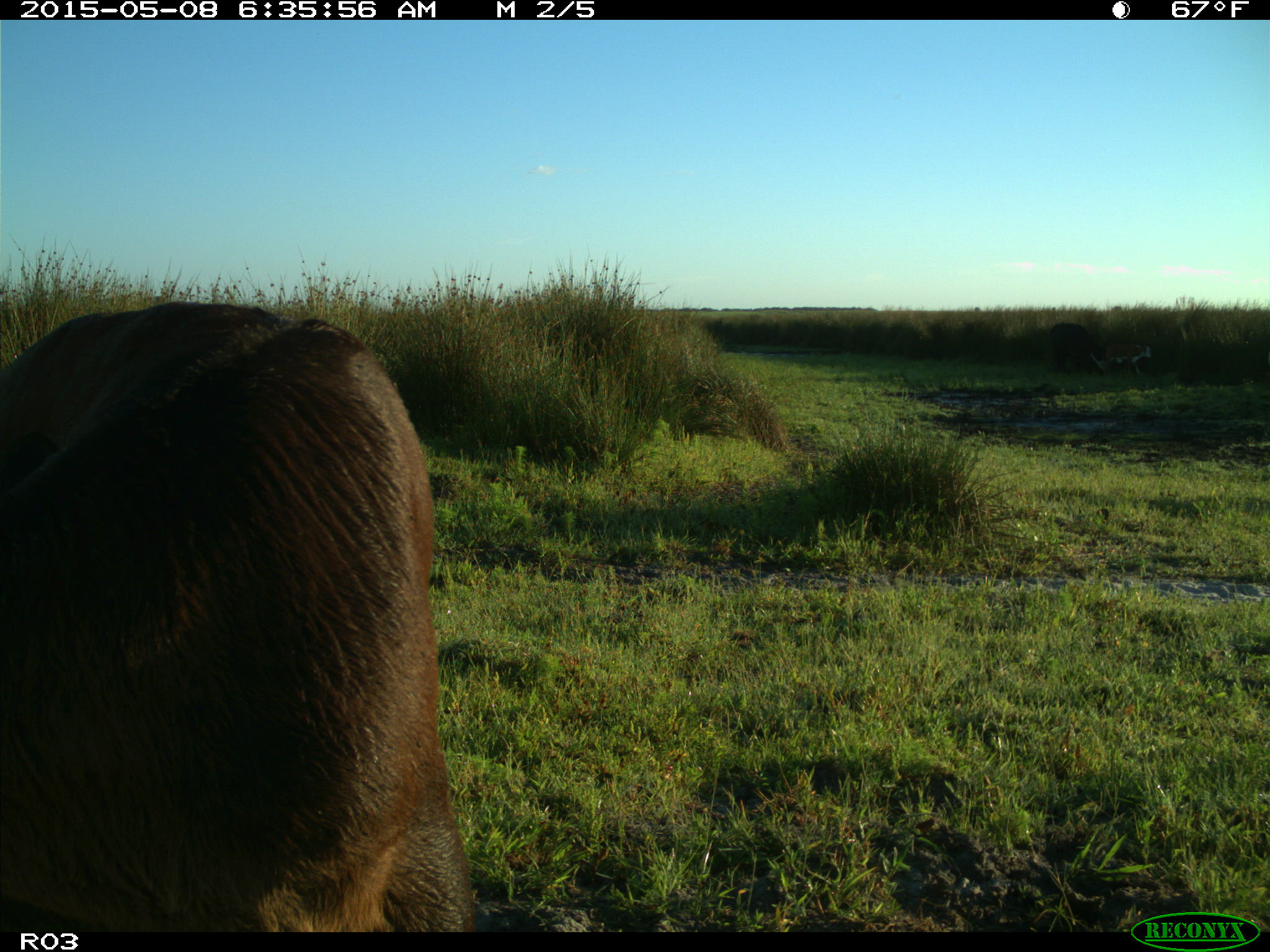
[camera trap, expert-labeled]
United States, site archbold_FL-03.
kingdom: Animalia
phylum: Chordata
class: Mammalia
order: Artiodactyla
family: Bovidae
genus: Bos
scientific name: Bos taurus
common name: domestic cow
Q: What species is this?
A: Bos taurus (domestic cow).